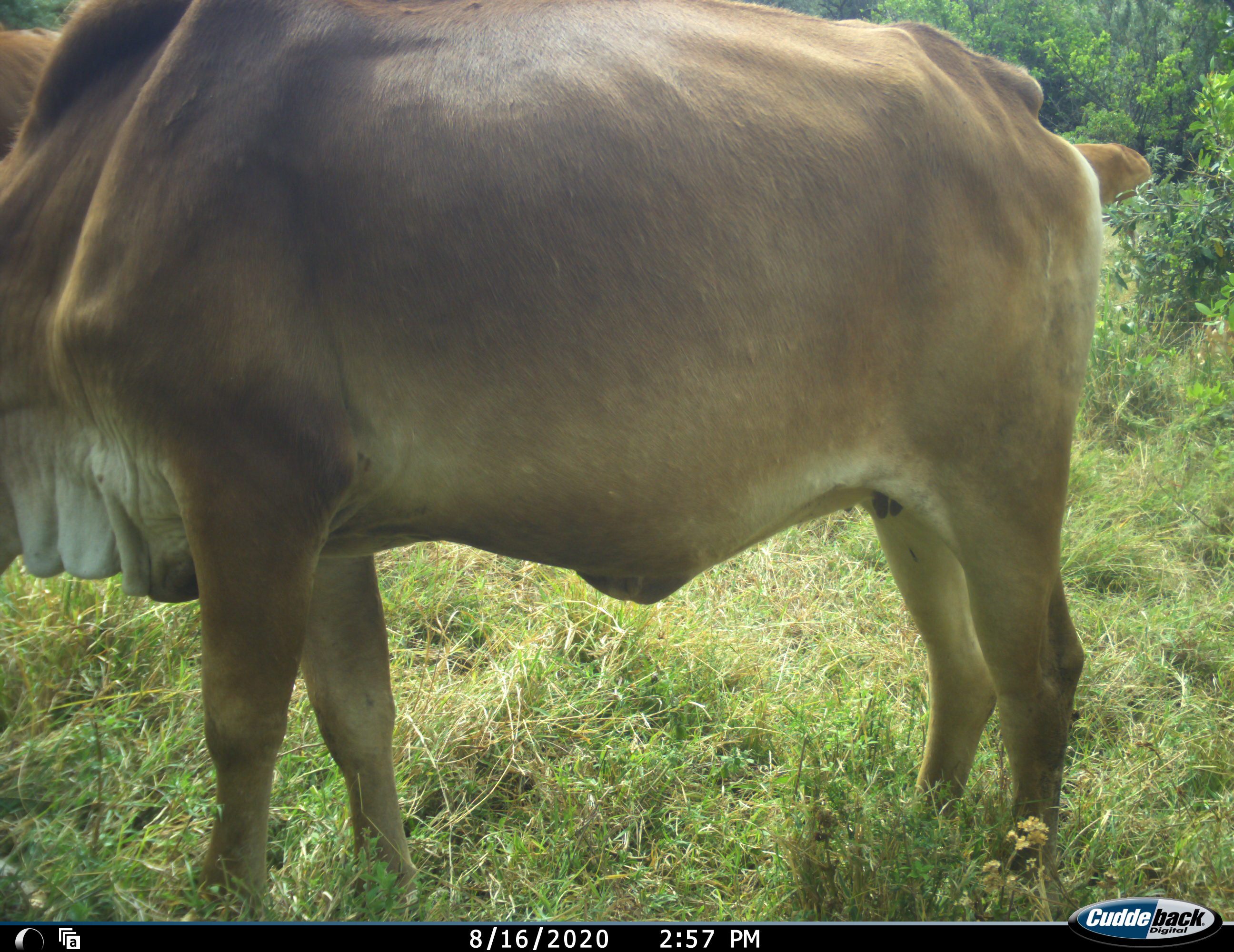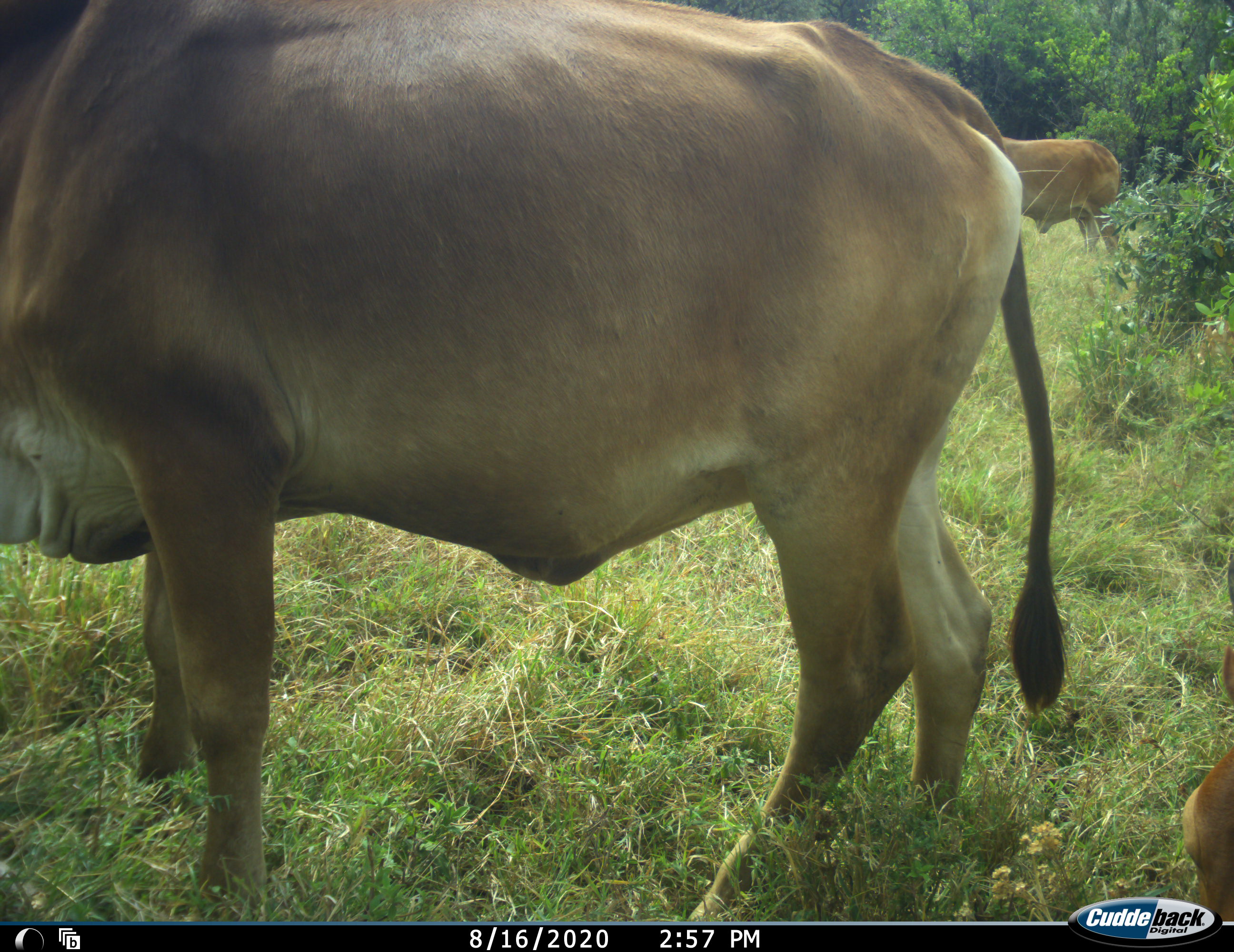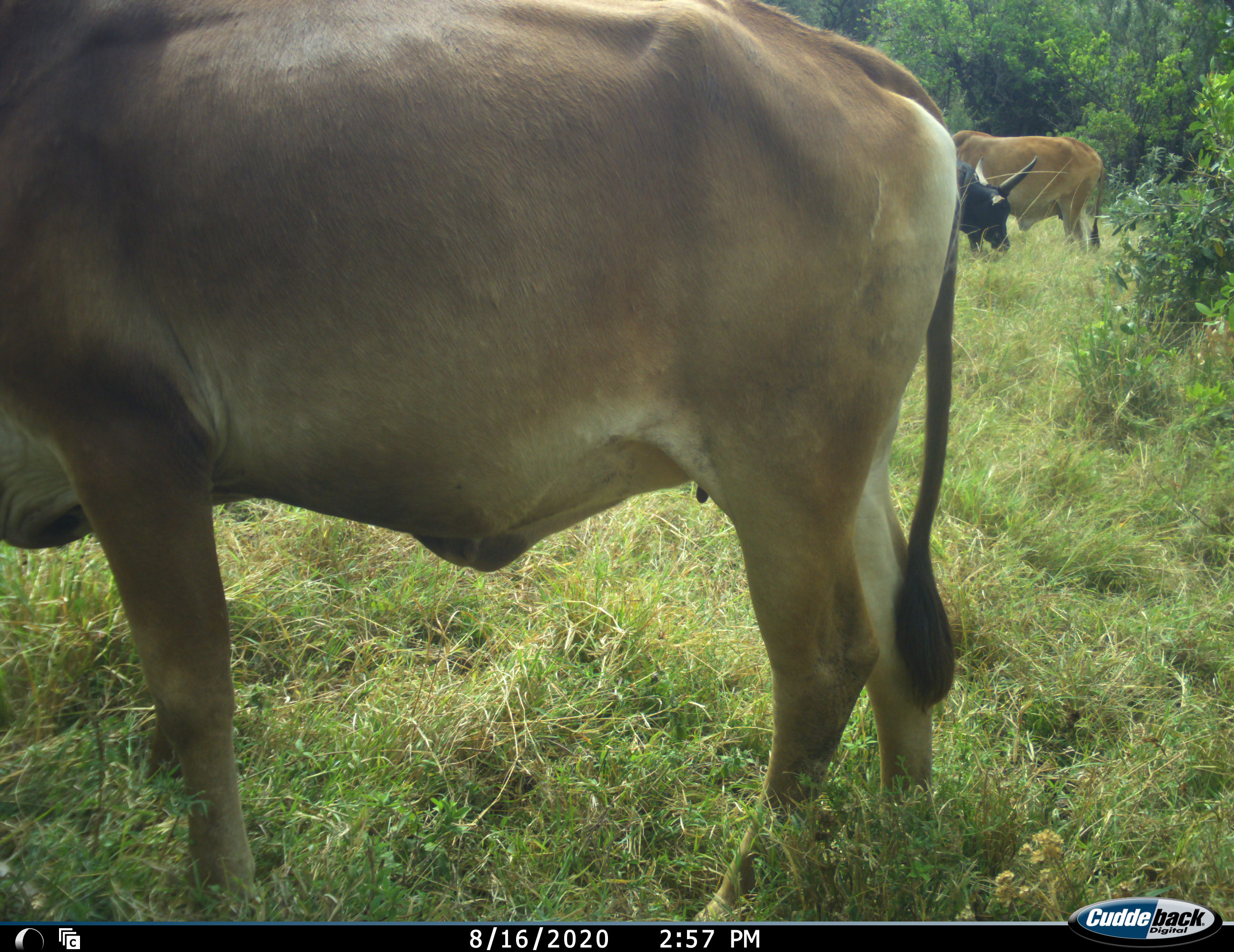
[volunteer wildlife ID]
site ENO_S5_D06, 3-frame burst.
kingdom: Animalia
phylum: Chordata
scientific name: Vertebrata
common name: domestic animal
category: domesticanimal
Domesticanimal (domestic animal) (Vertebrata), count 4. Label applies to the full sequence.